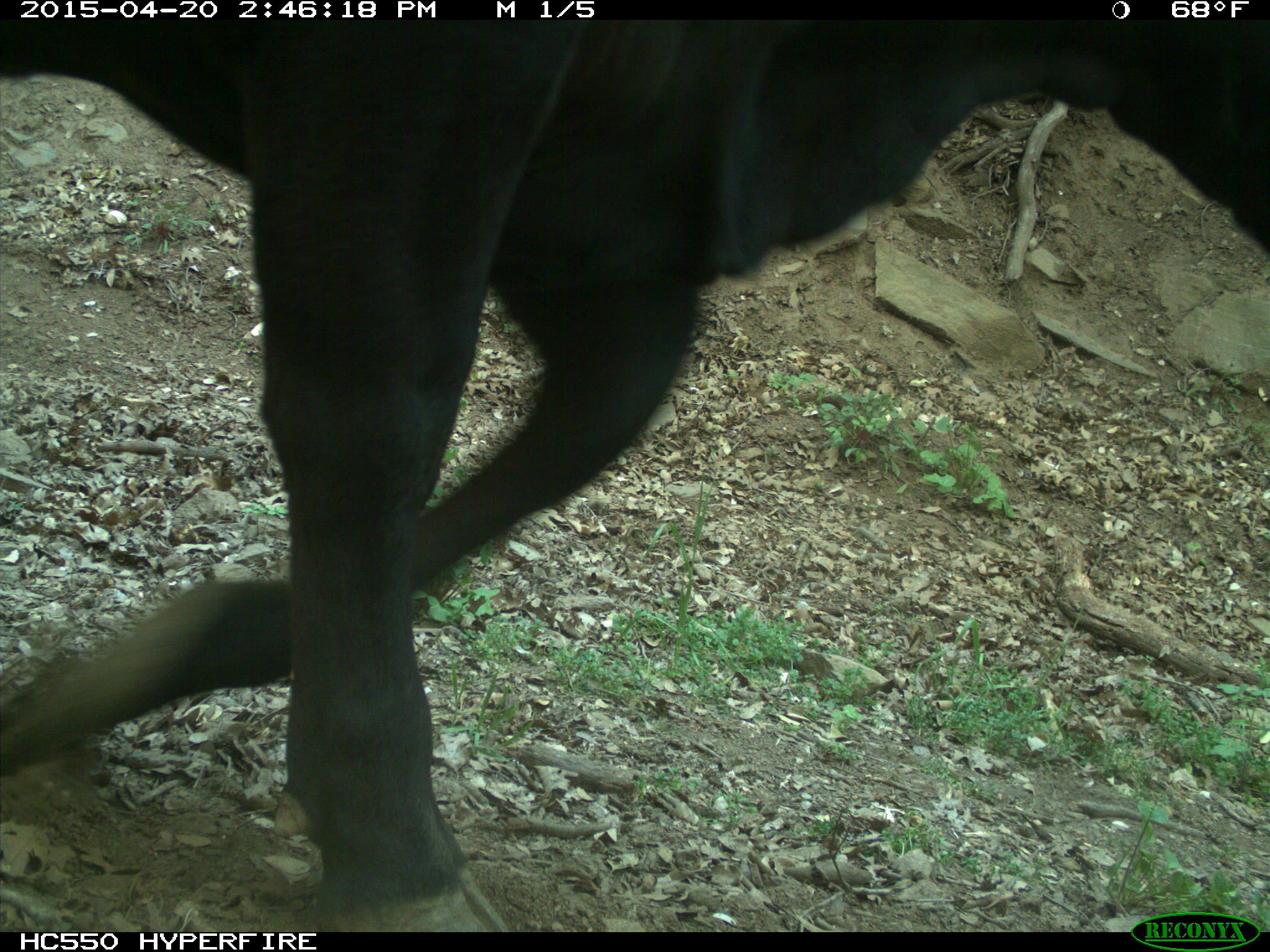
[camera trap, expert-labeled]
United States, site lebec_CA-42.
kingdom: Animalia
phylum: Chordata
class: Mammalia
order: Artiodactyla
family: Bovidae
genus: Bos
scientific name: Bos taurus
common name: domestic cow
Bos taurus (domestic cow).